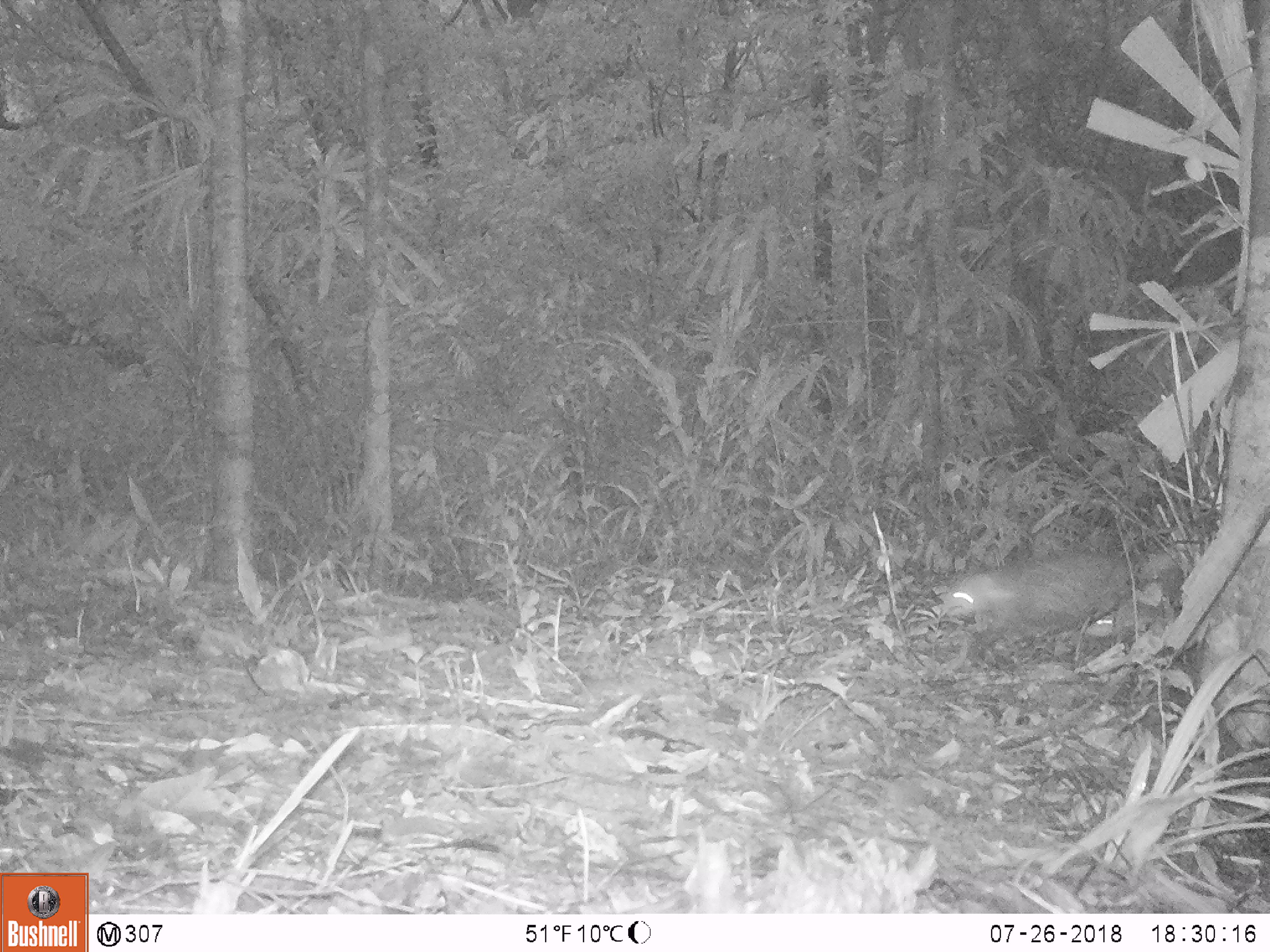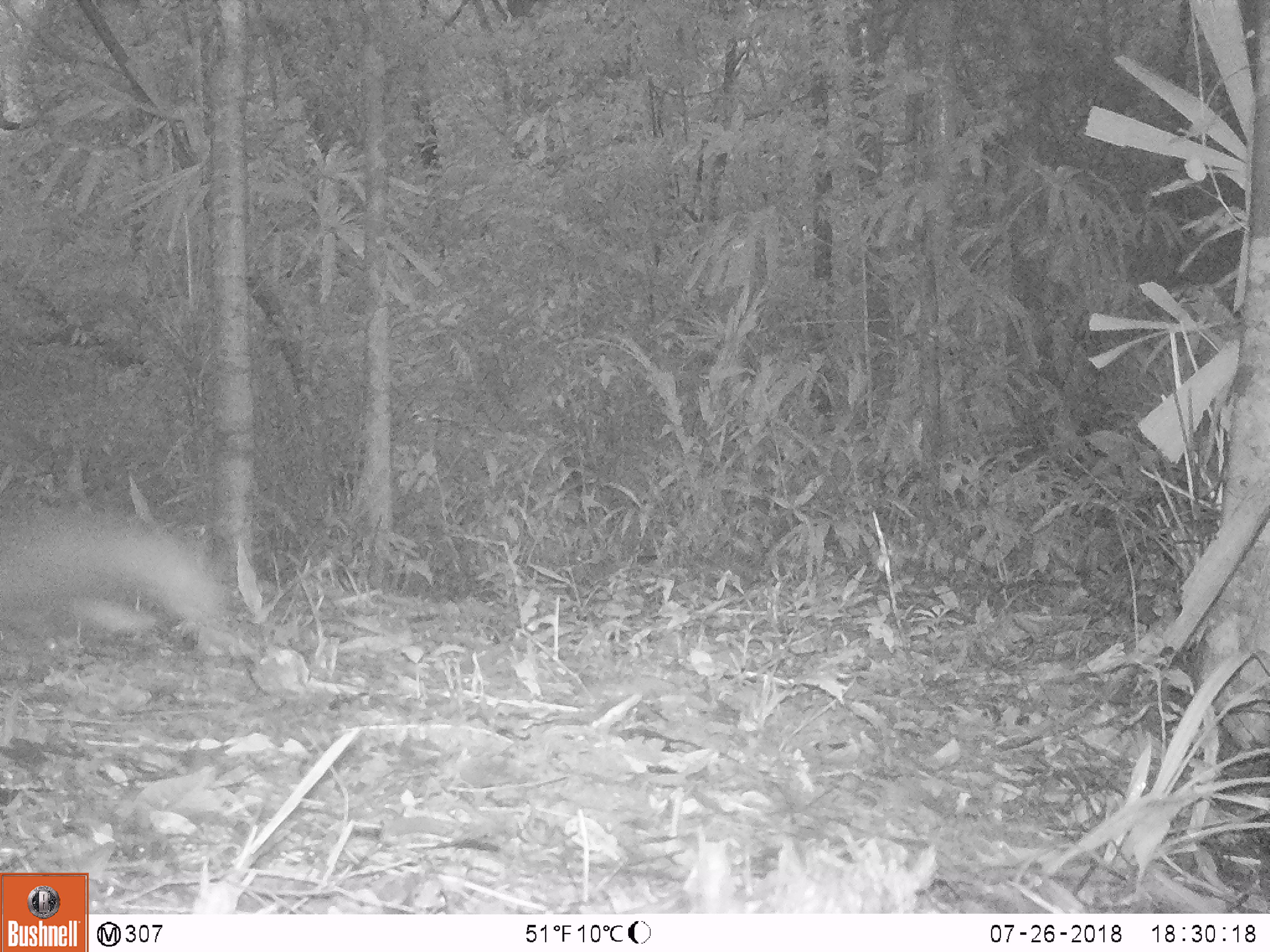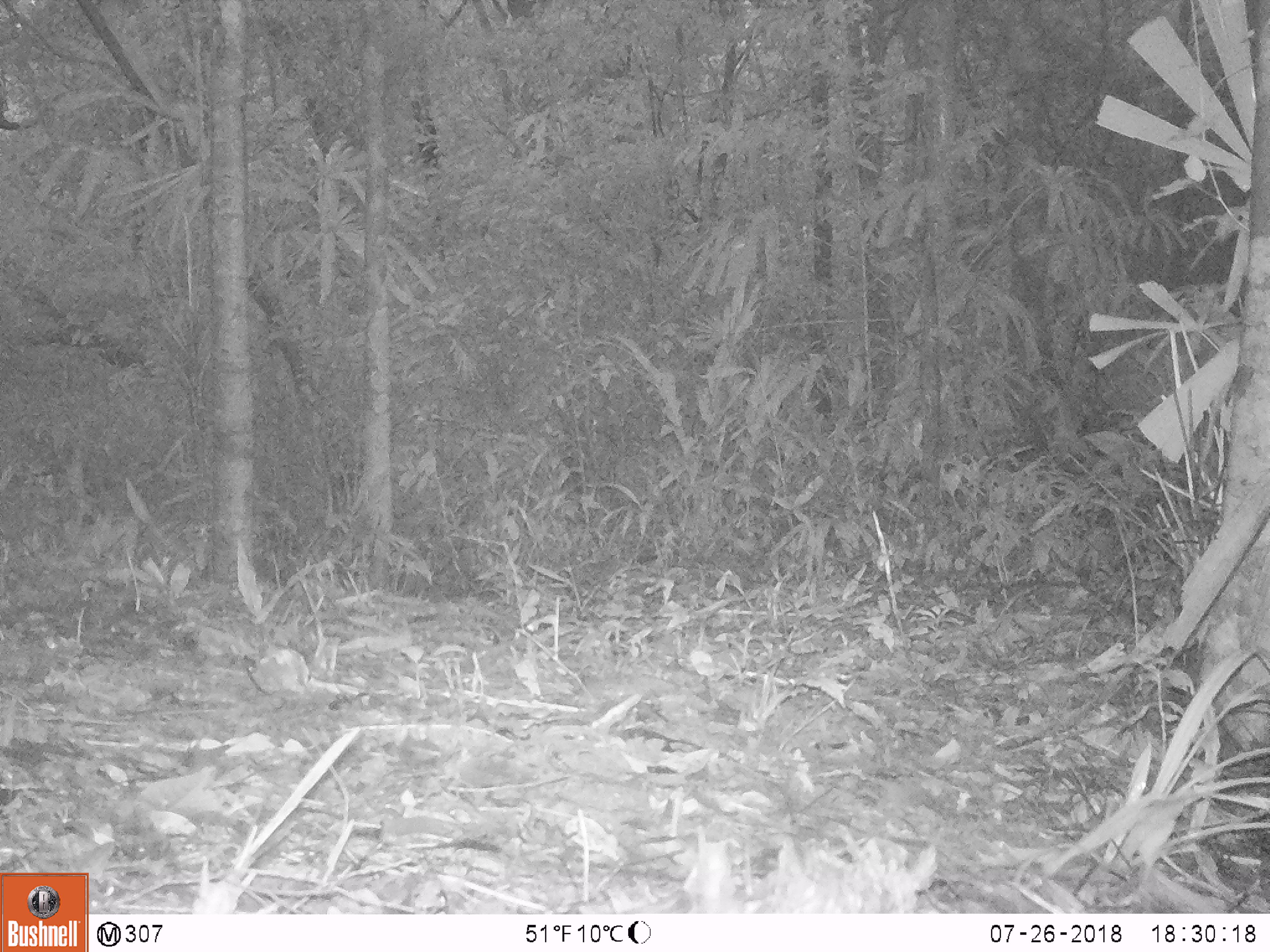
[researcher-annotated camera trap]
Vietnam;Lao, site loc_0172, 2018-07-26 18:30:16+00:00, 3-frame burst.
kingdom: Animalia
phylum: Chordata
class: Mammalia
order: Carnivora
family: Herpestidae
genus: Urva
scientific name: Urva urva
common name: crab-eating mongoose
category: crab eating mongoose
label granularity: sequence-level